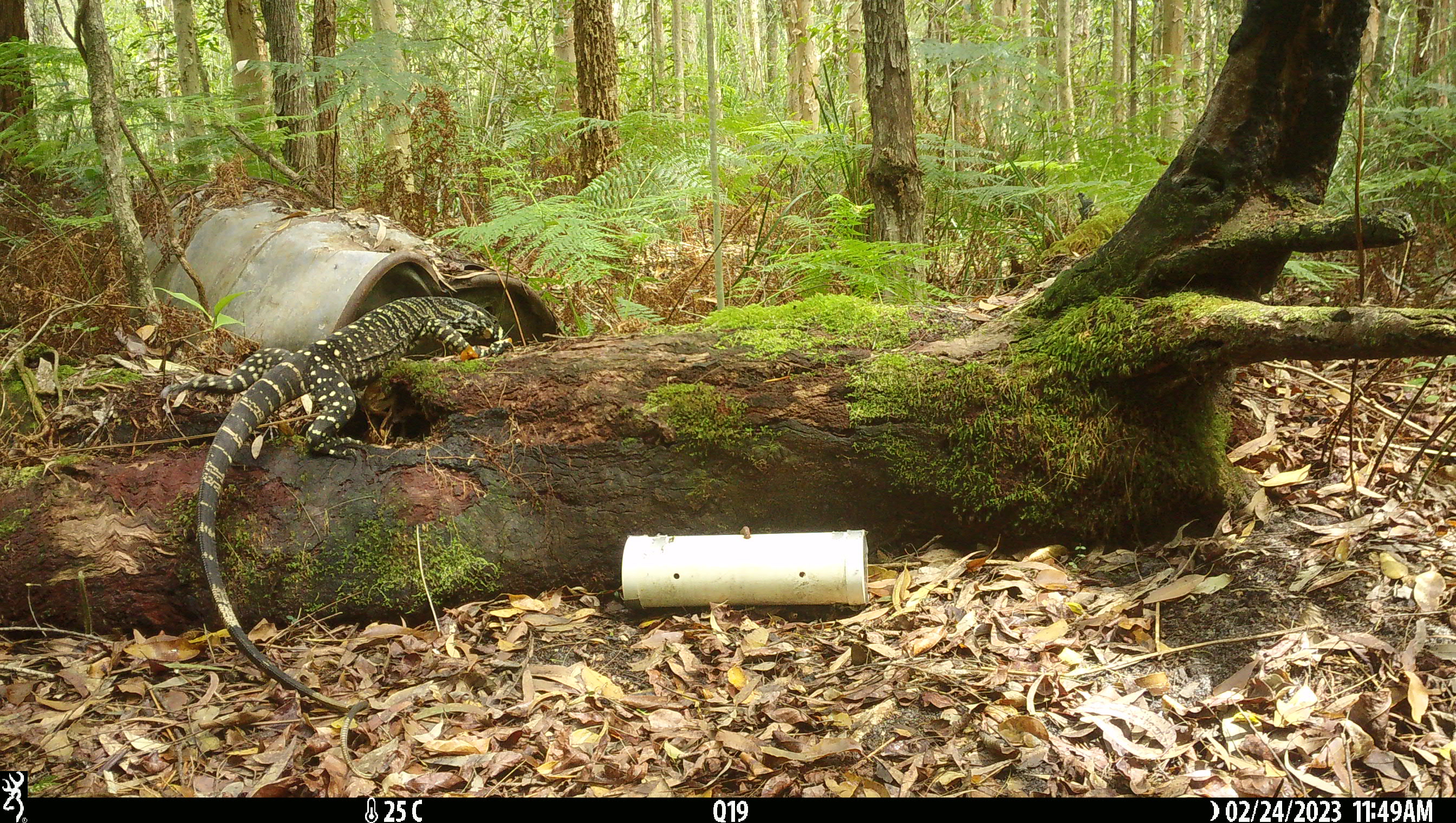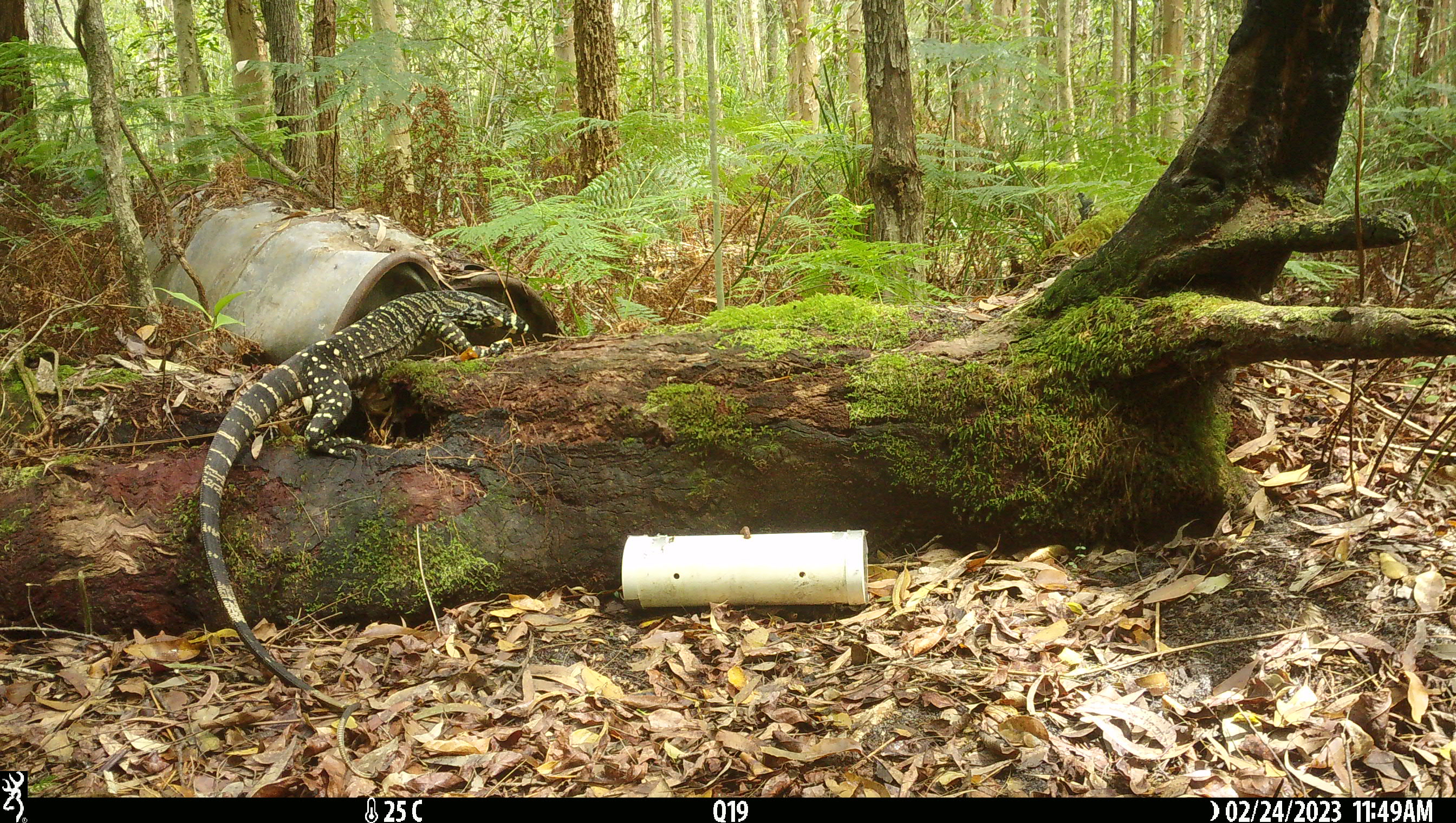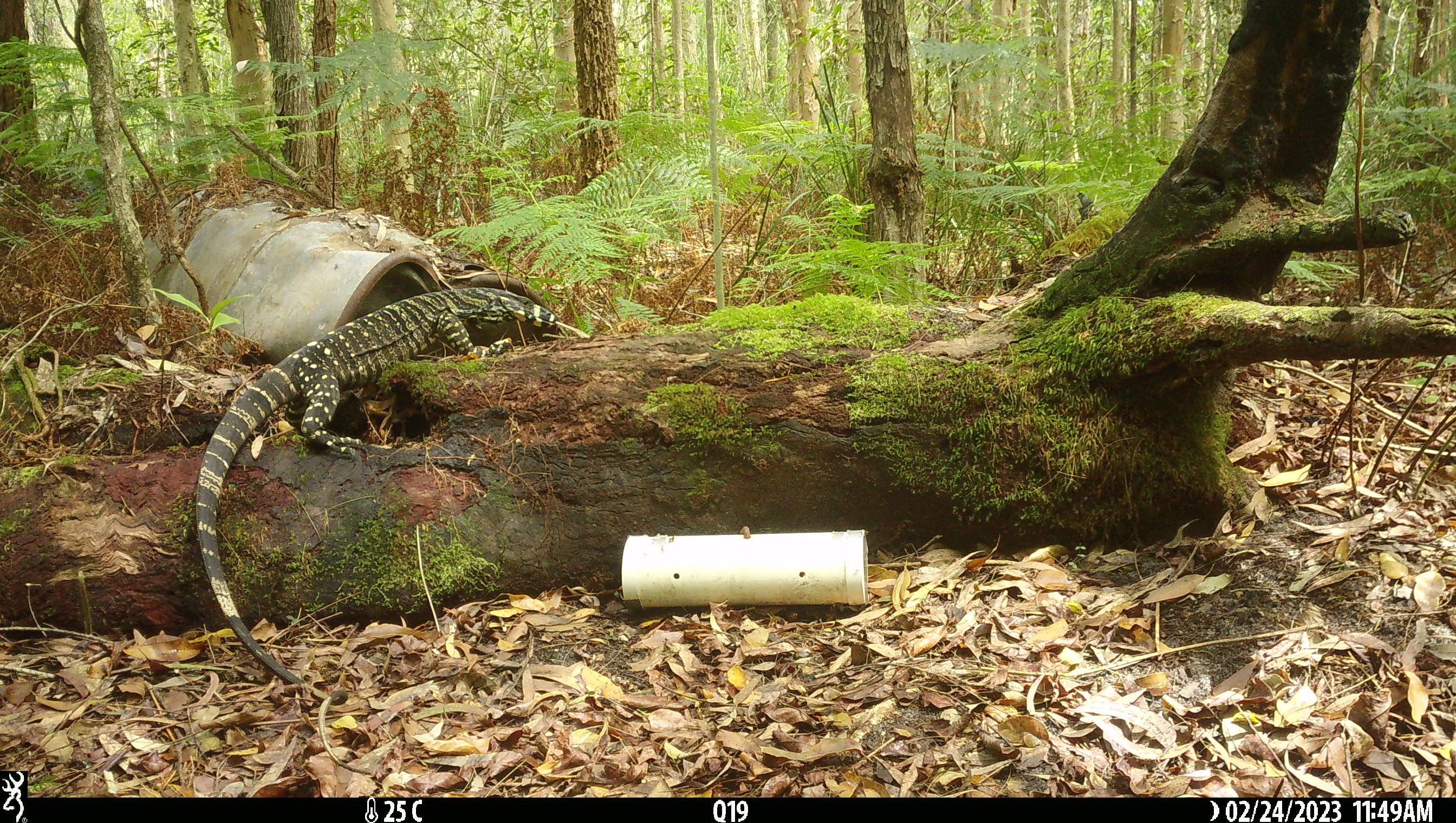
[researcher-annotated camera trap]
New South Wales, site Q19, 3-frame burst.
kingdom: Animalia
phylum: Chordata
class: Reptilia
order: Squamata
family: Varanidae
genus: Varanus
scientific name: Varanus varius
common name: lace monitor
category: goanna